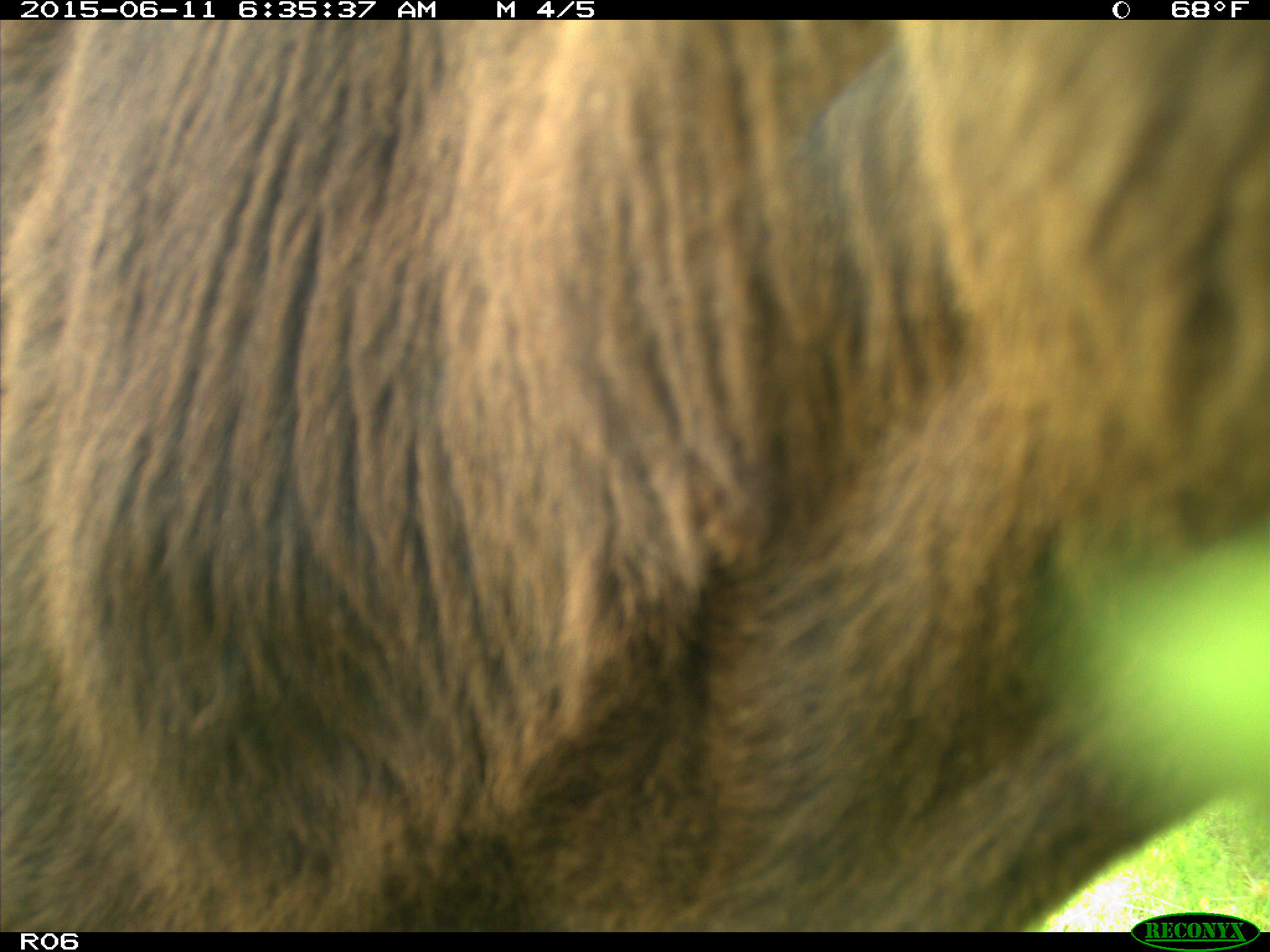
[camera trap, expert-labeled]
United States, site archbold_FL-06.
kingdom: Animalia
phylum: Chordata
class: Mammalia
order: Artiodactyla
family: Bovidae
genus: Bos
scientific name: Bos taurus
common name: domestic cow